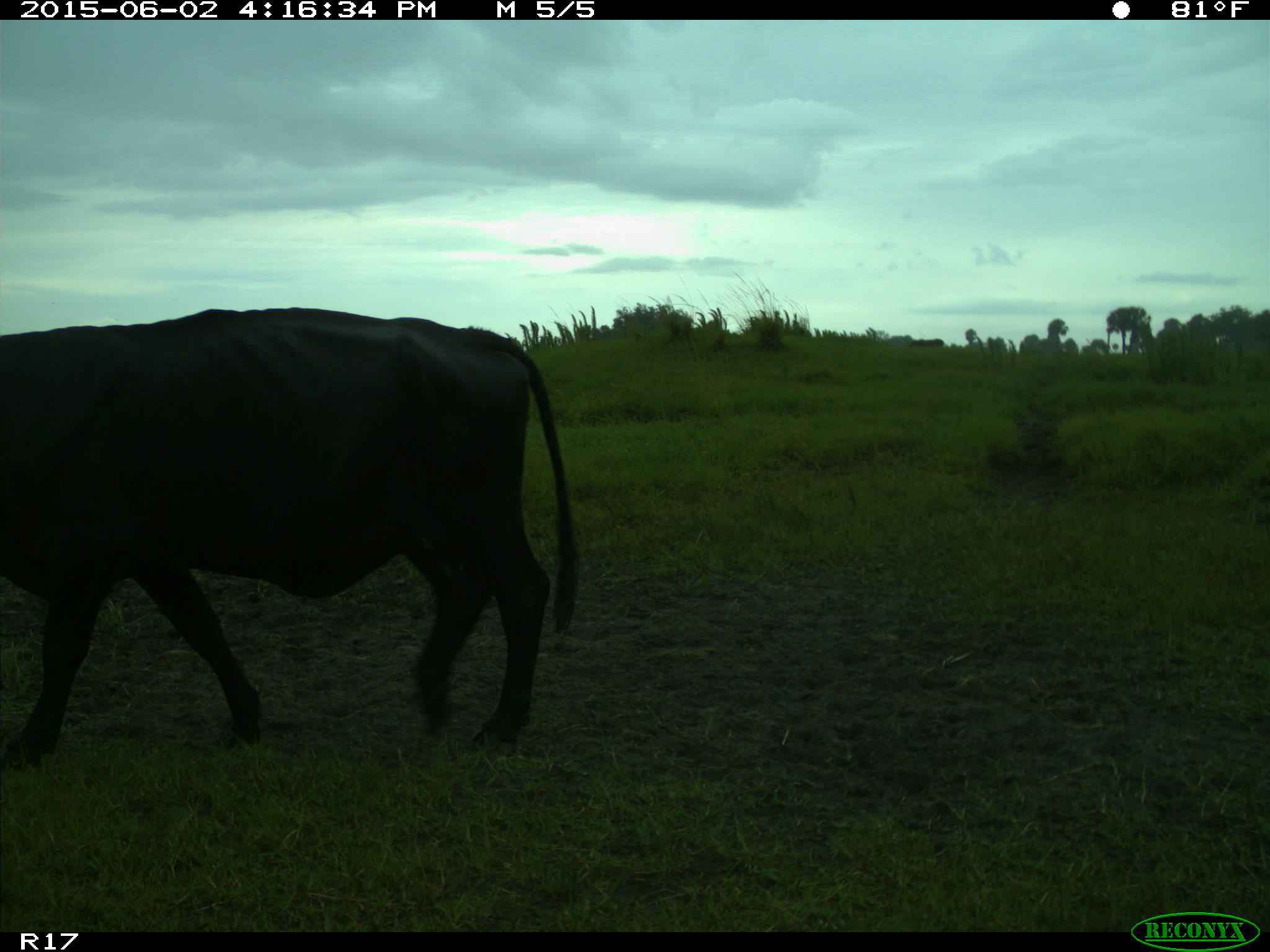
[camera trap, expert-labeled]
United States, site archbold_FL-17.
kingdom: Animalia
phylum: Chordata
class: Mammalia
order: Artiodactyla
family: Bovidae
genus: Bos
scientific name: Bos taurus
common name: domestic cow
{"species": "Bos taurus (domestic cow)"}